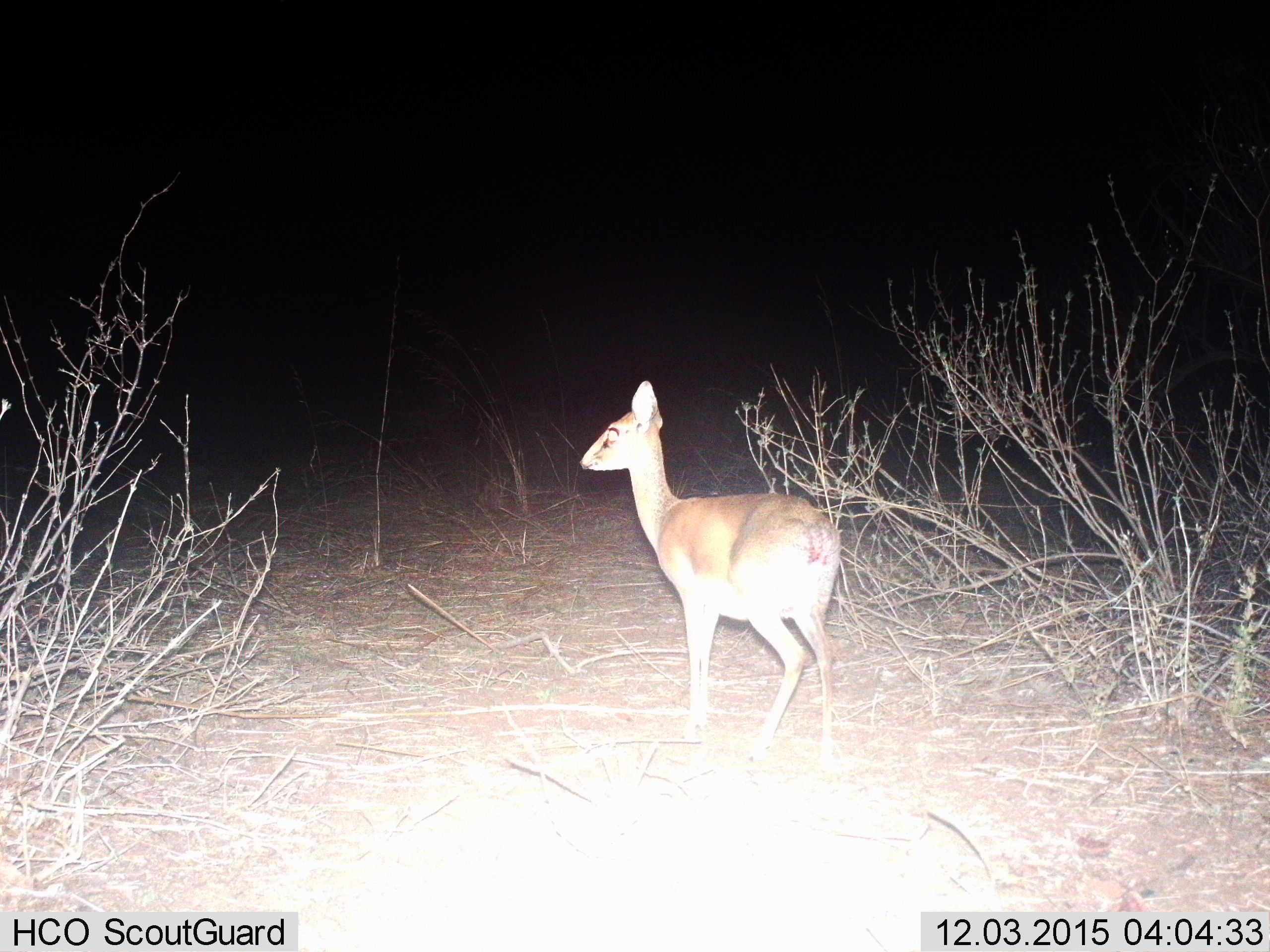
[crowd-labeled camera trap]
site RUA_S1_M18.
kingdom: Animalia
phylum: Chordata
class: Mammalia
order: Artiodactyla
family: Bovidae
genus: Madoqua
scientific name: Madoqua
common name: dik-dik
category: dikdik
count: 1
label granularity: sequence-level